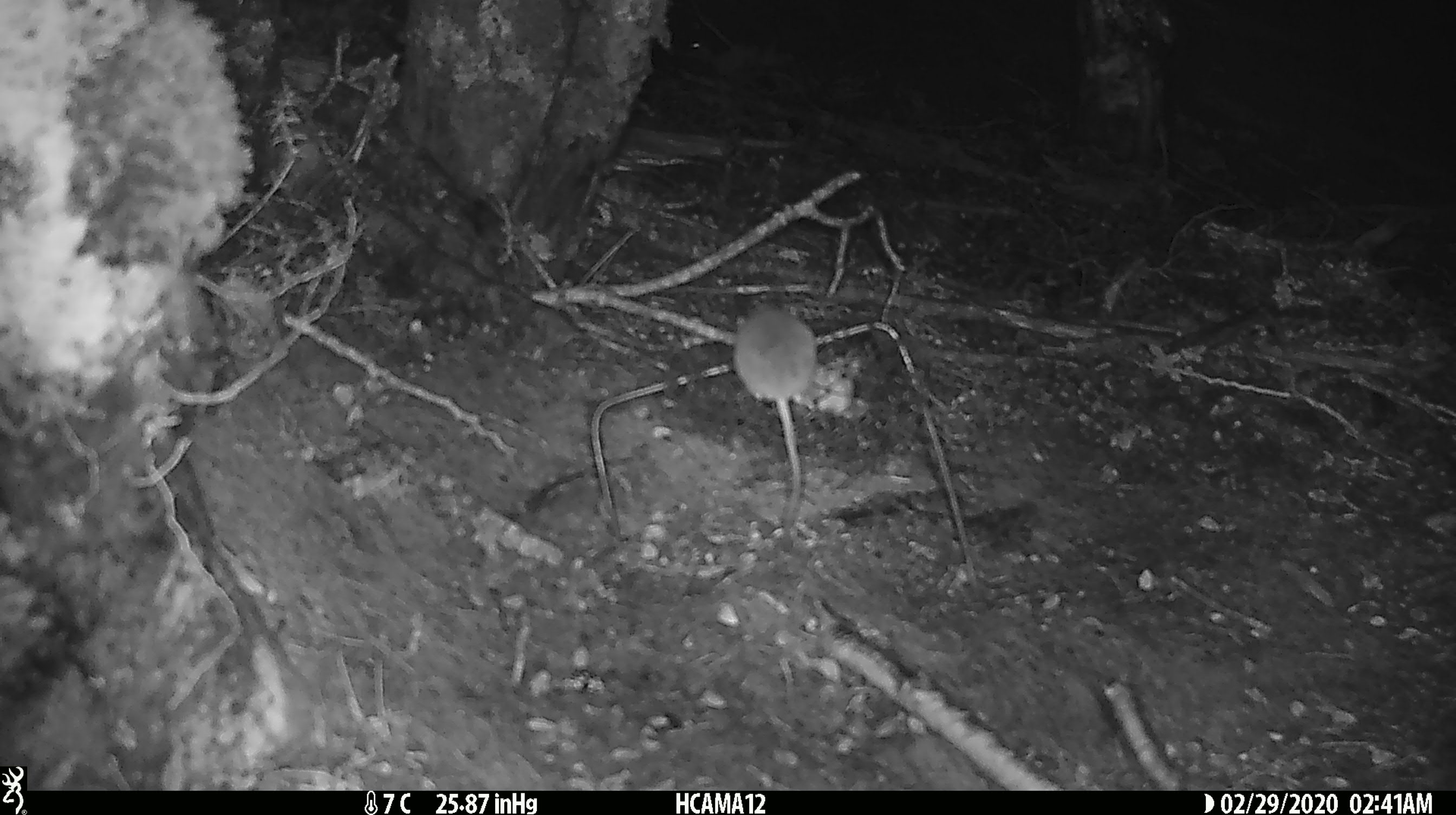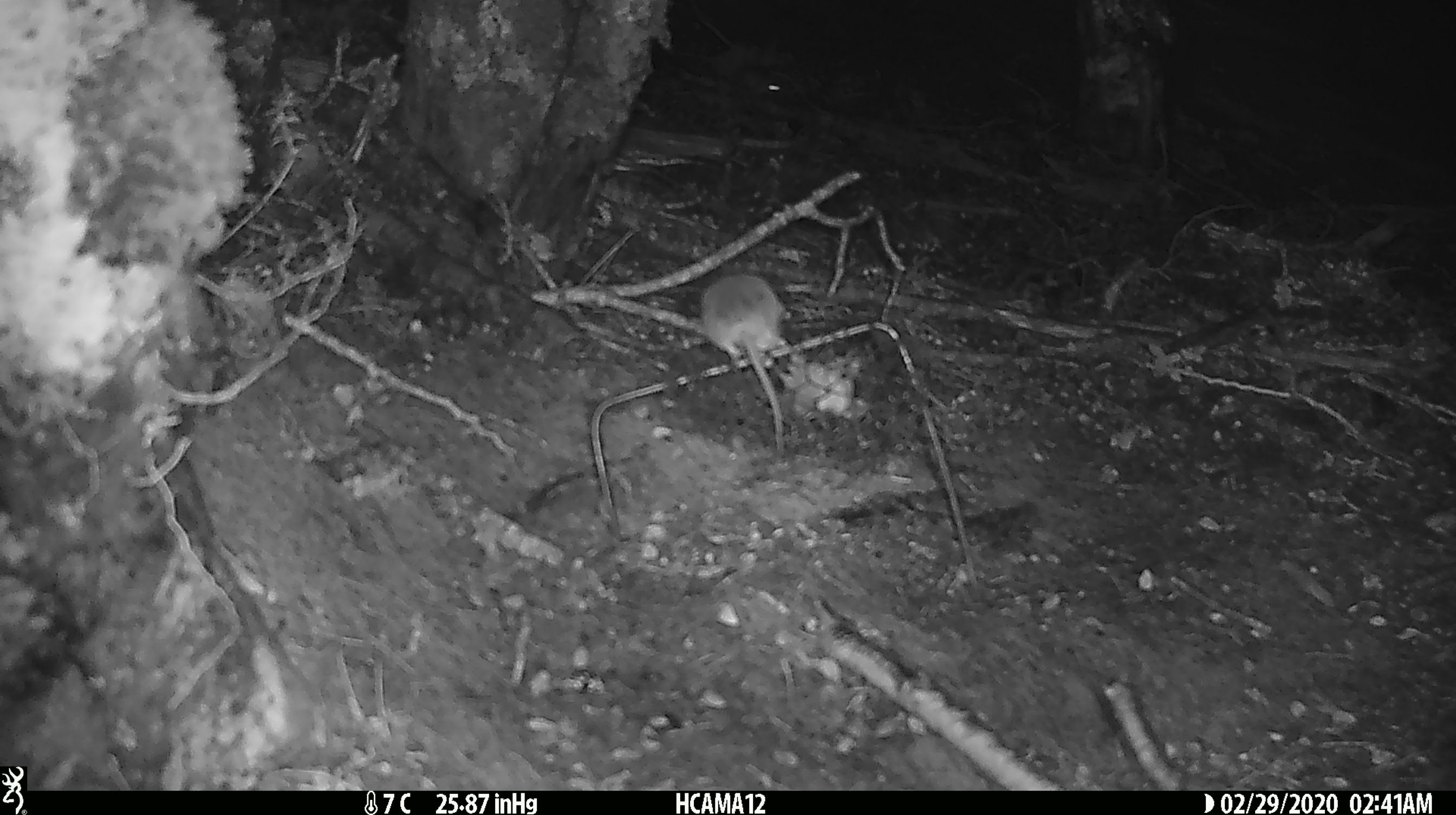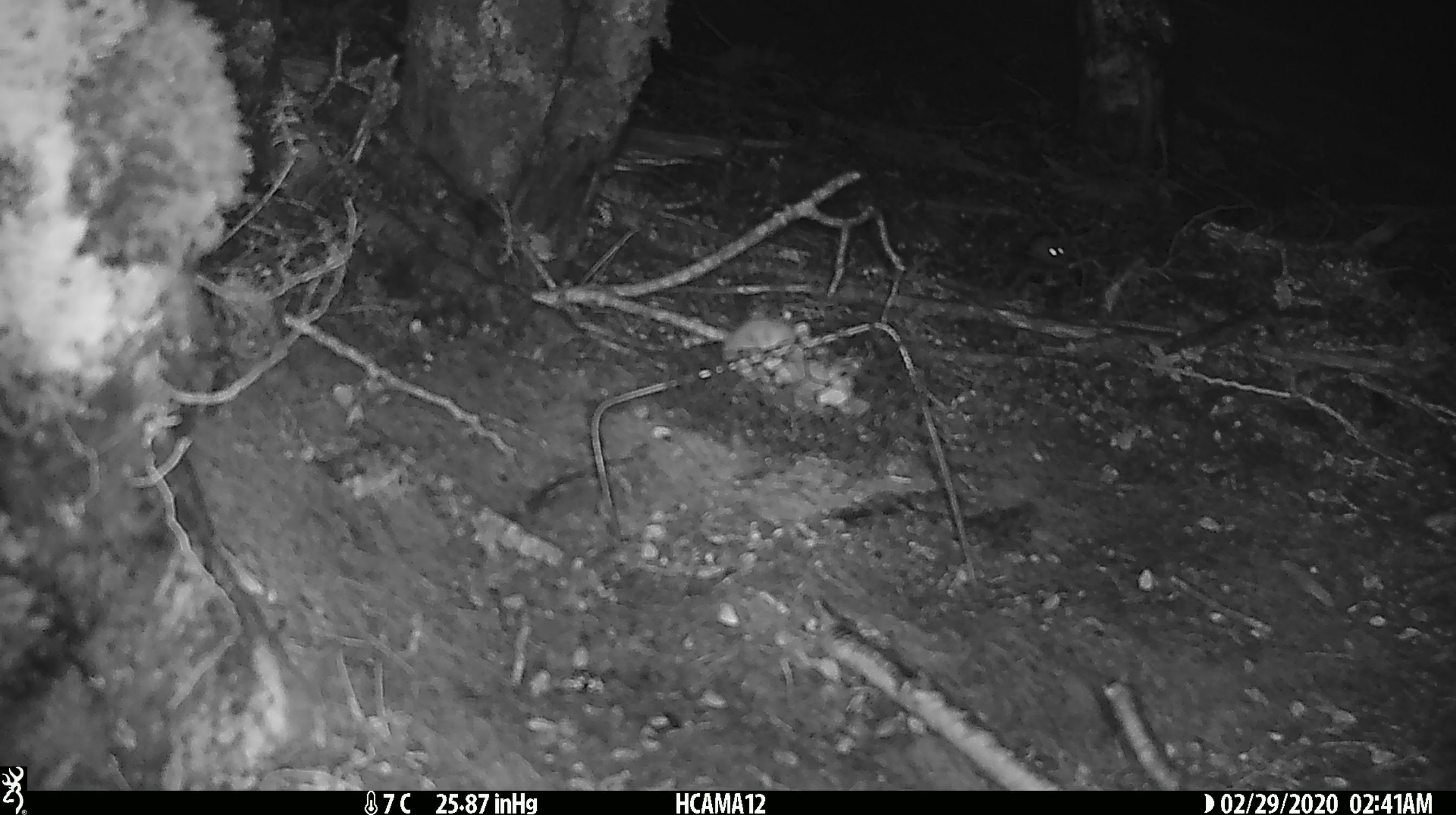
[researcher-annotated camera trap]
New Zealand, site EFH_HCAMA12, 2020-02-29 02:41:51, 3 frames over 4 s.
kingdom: Animalia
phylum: Chordata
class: Mammalia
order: Rodentia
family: Muridae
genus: Mus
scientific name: Mus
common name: mouse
Mouse (Mus).